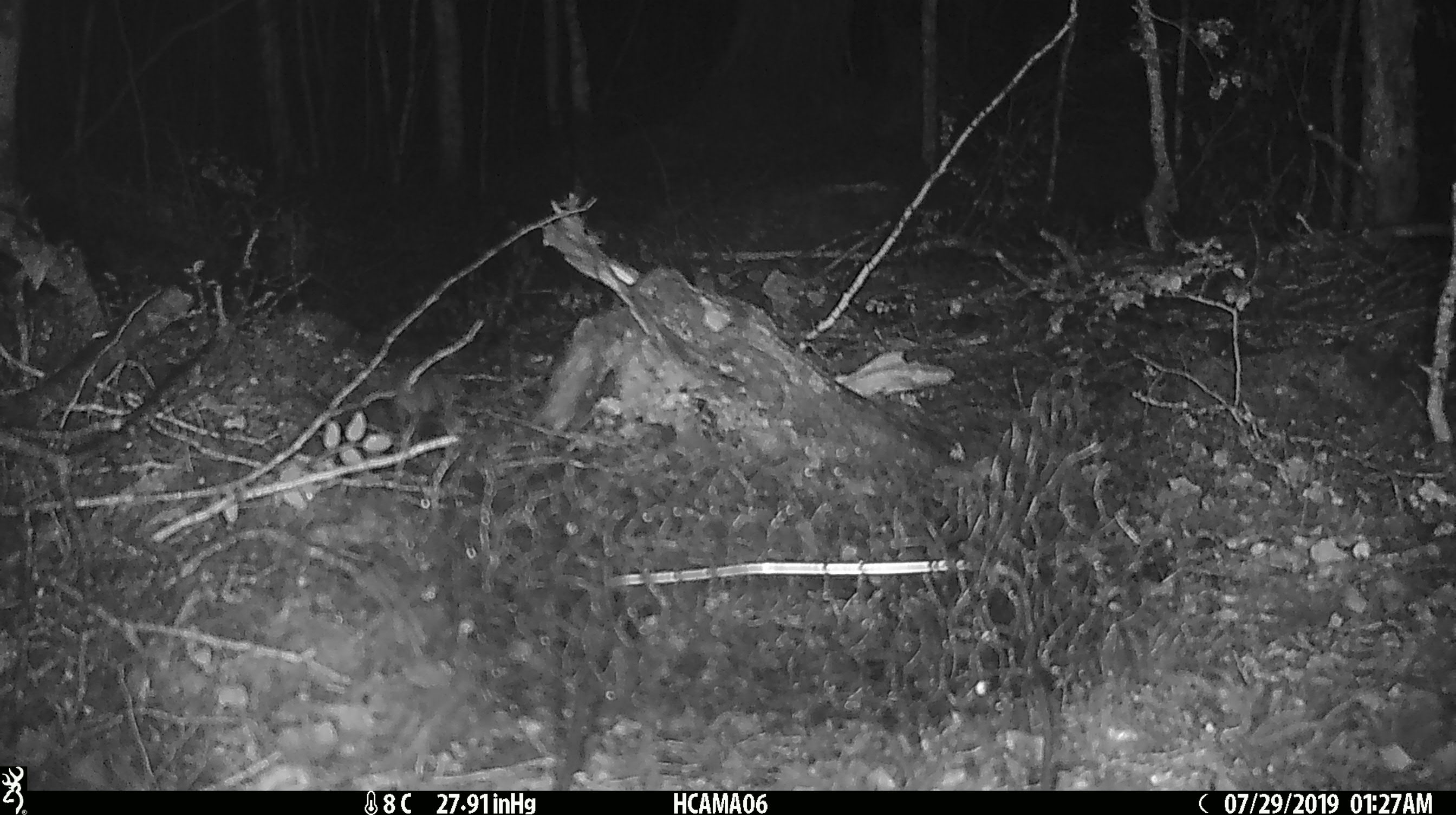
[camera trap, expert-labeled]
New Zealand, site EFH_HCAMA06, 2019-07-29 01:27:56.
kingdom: Animalia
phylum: Chordata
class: Mammalia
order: Rodentia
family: Muridae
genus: Mus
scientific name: Mus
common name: mouse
Mouse (Mus).